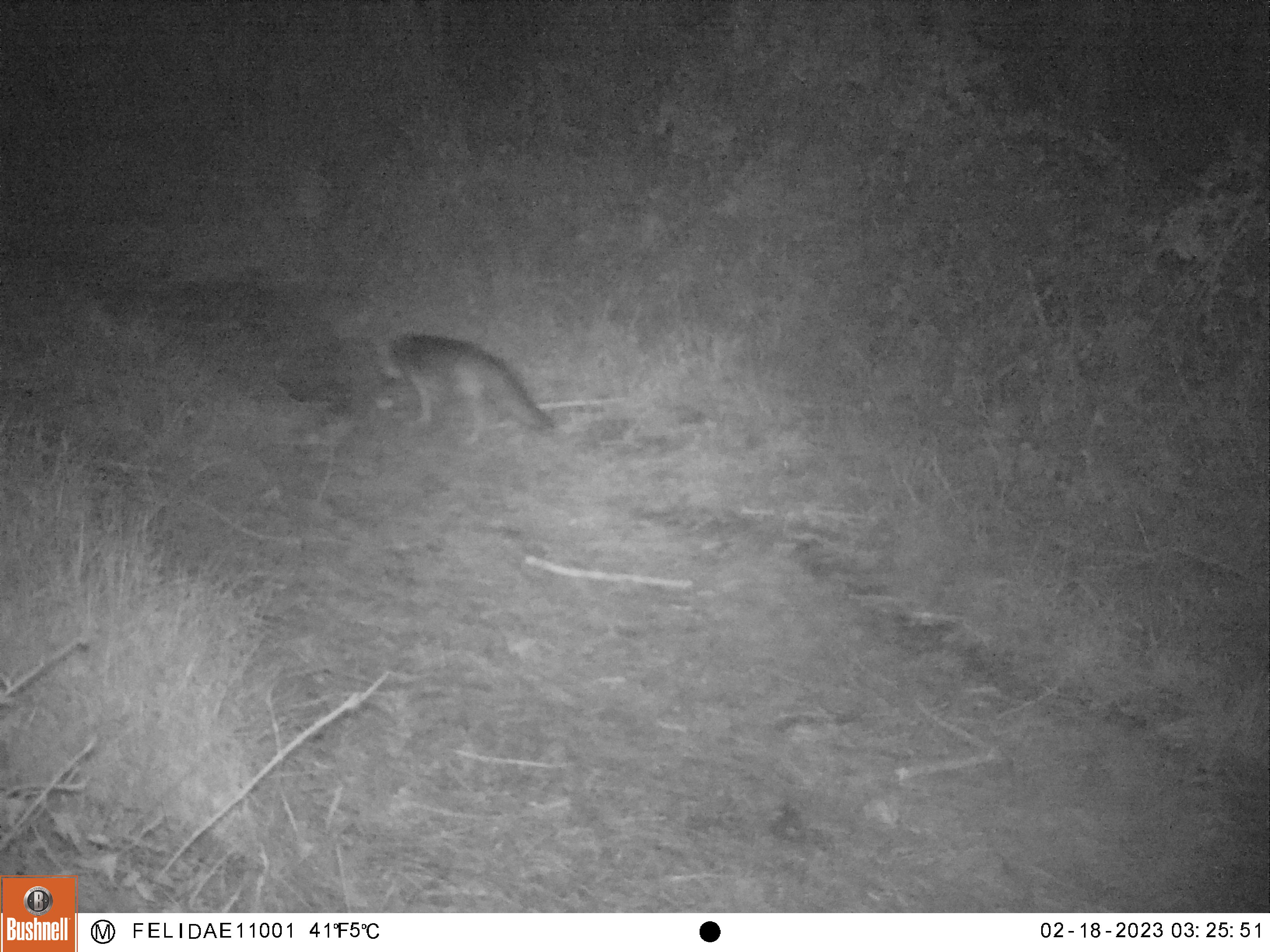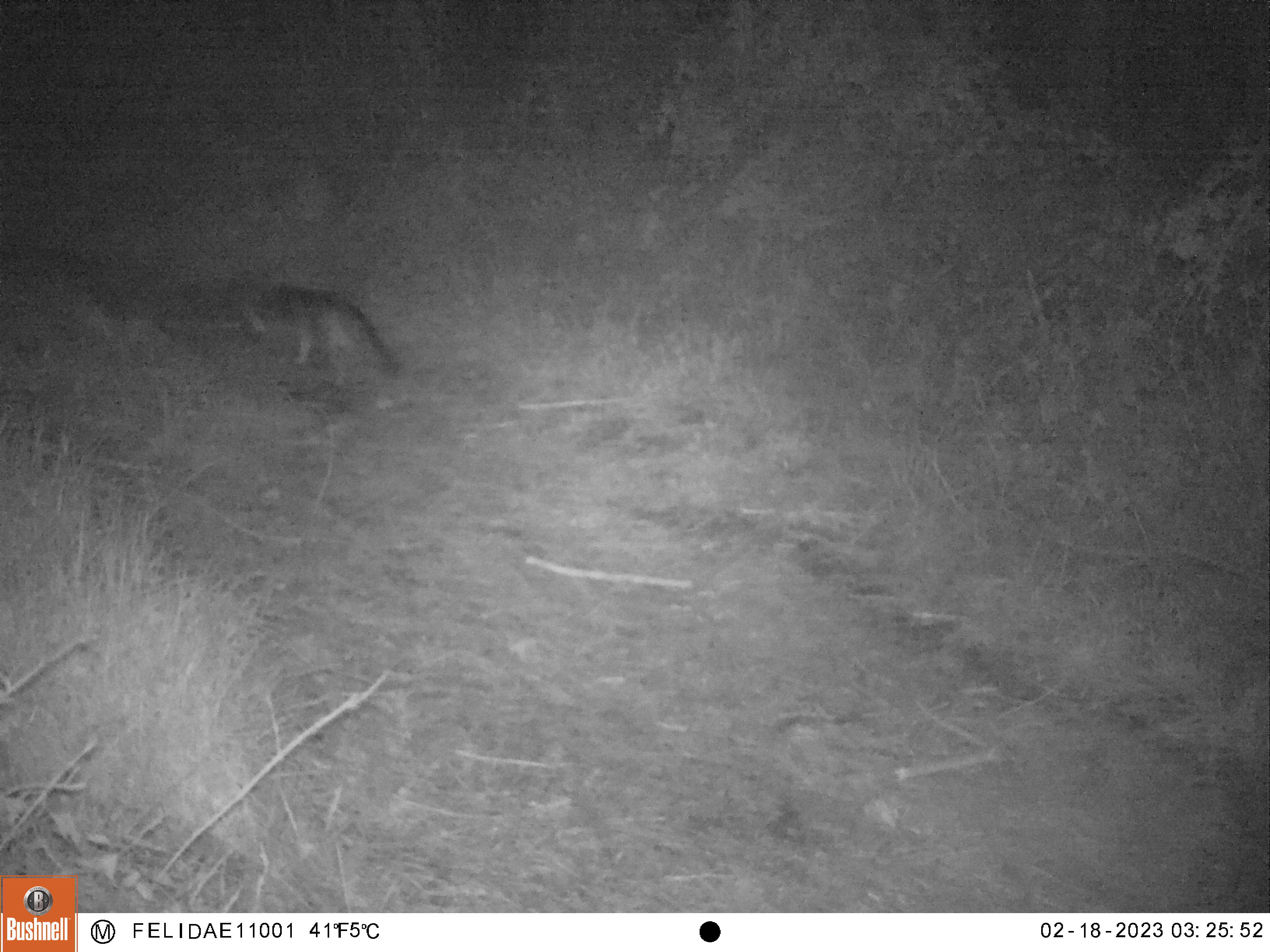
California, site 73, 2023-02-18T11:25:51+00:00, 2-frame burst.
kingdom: Animalia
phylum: Chordata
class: Mammalia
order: Carnivora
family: Canidae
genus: Urocyon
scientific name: Urocyon cinereoargenteus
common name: gray fox